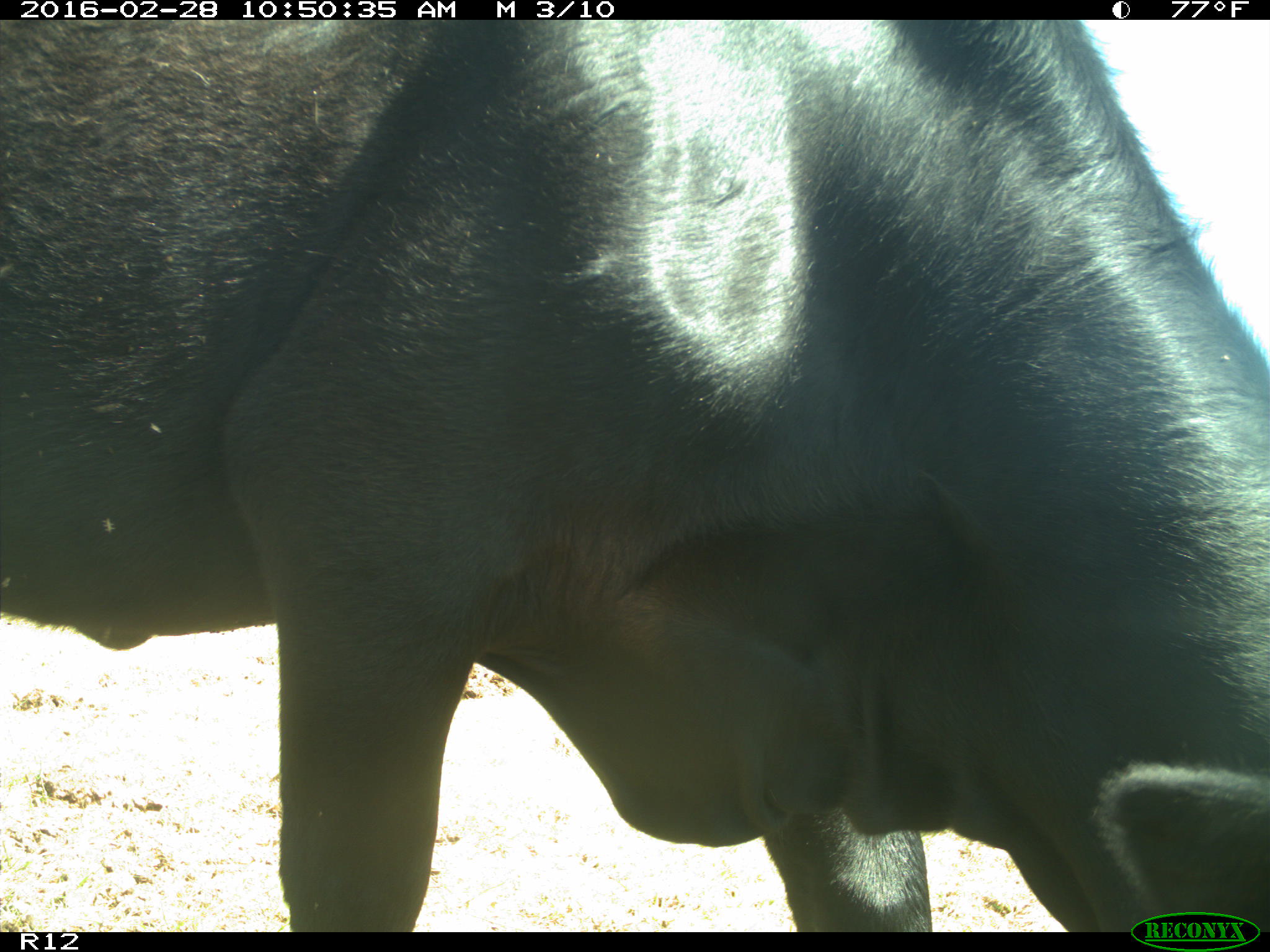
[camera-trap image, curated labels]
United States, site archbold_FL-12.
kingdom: Animalia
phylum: Chordata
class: Mammalia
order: Artiodactyla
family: Bovidae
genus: Bos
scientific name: Bos taurus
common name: domestic cow